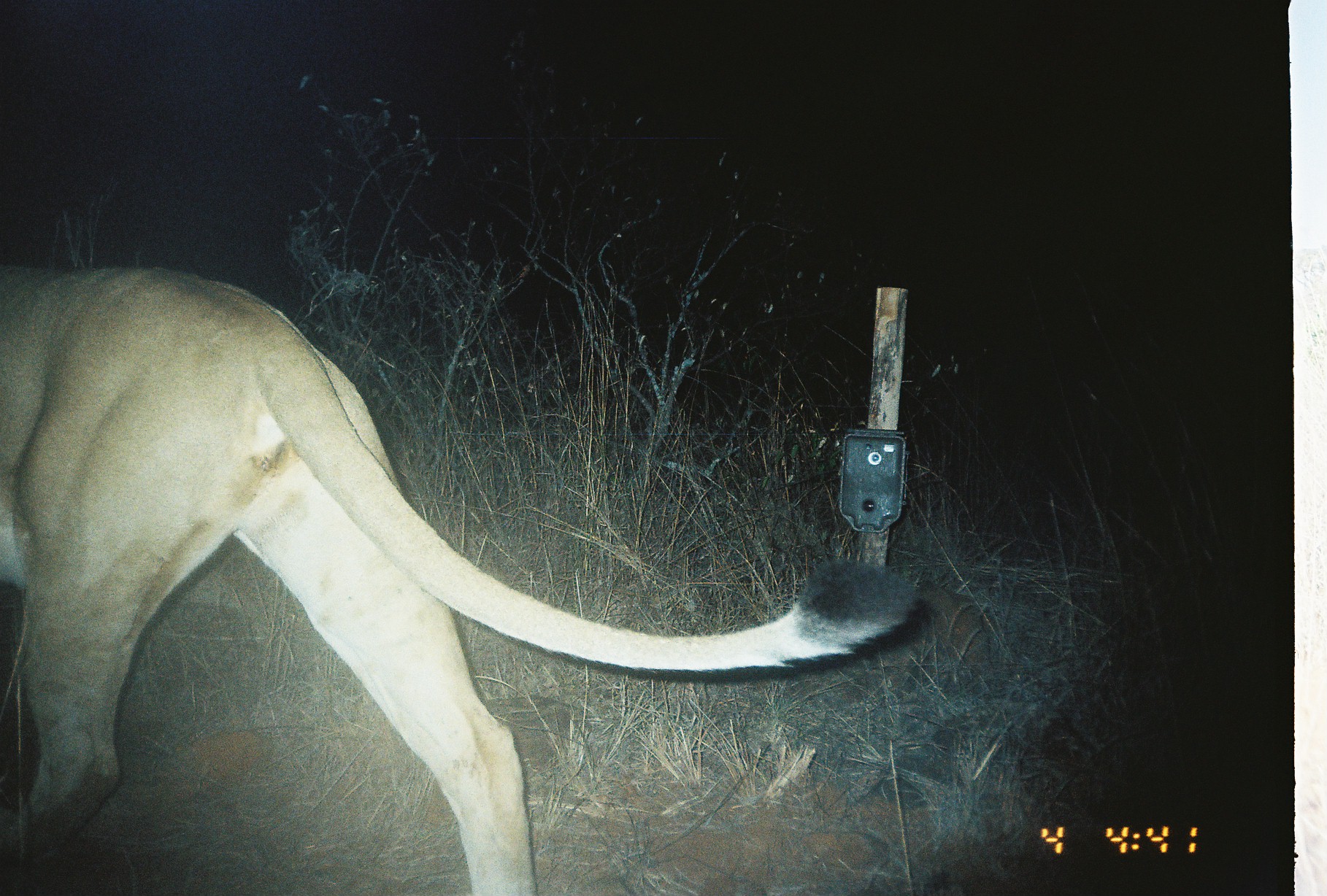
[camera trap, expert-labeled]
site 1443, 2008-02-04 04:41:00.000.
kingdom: Animalia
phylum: Chordata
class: Mammalia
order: Carnivora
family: Felidae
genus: Panthera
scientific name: Panthera leo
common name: lion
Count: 1.